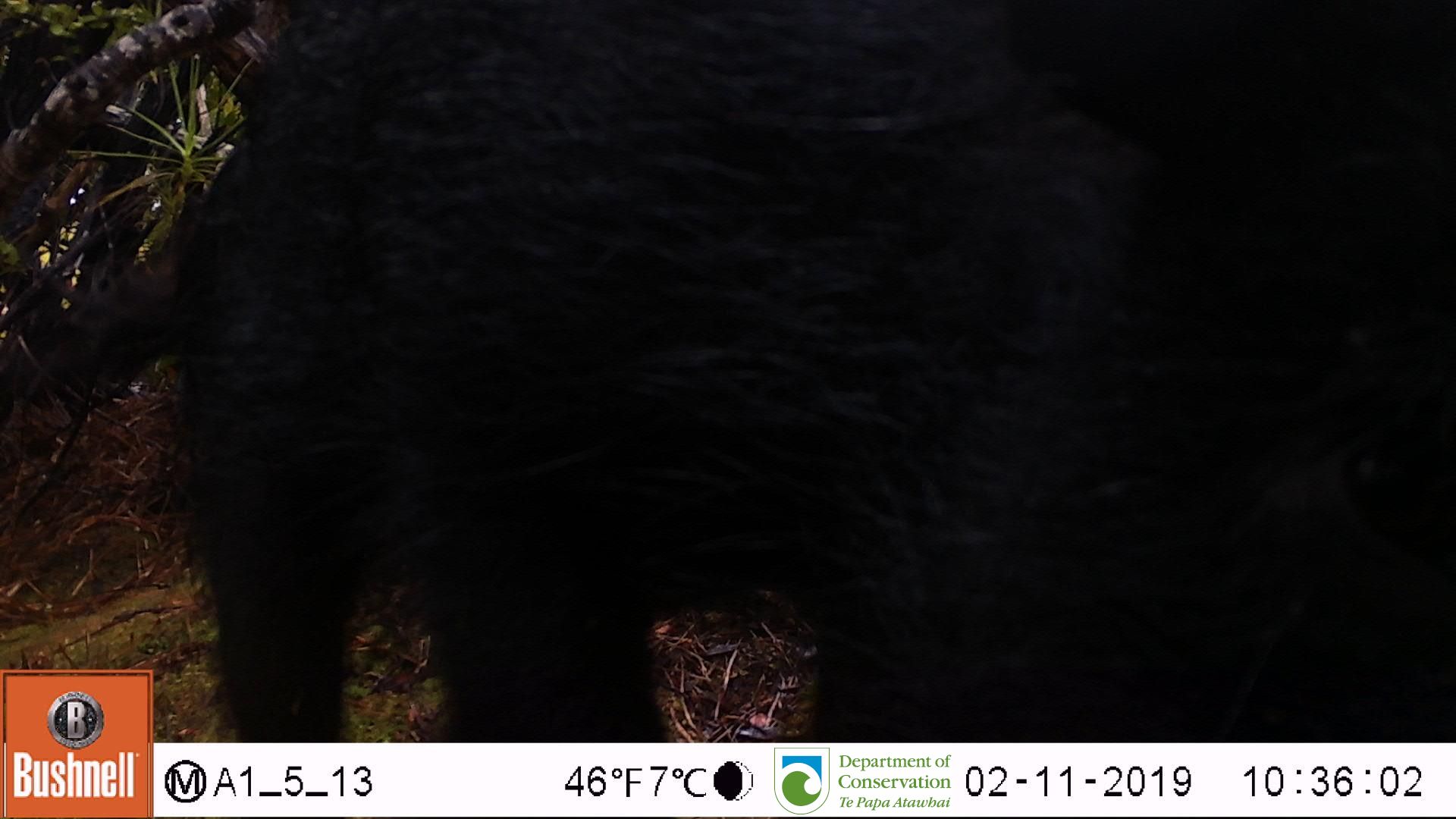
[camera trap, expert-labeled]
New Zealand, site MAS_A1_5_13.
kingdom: Animalia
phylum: Chordata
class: Mammalia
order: Artiodactyla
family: Suidae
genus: Sus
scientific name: Sus scrofa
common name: pig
Pig (Sus scrofa).